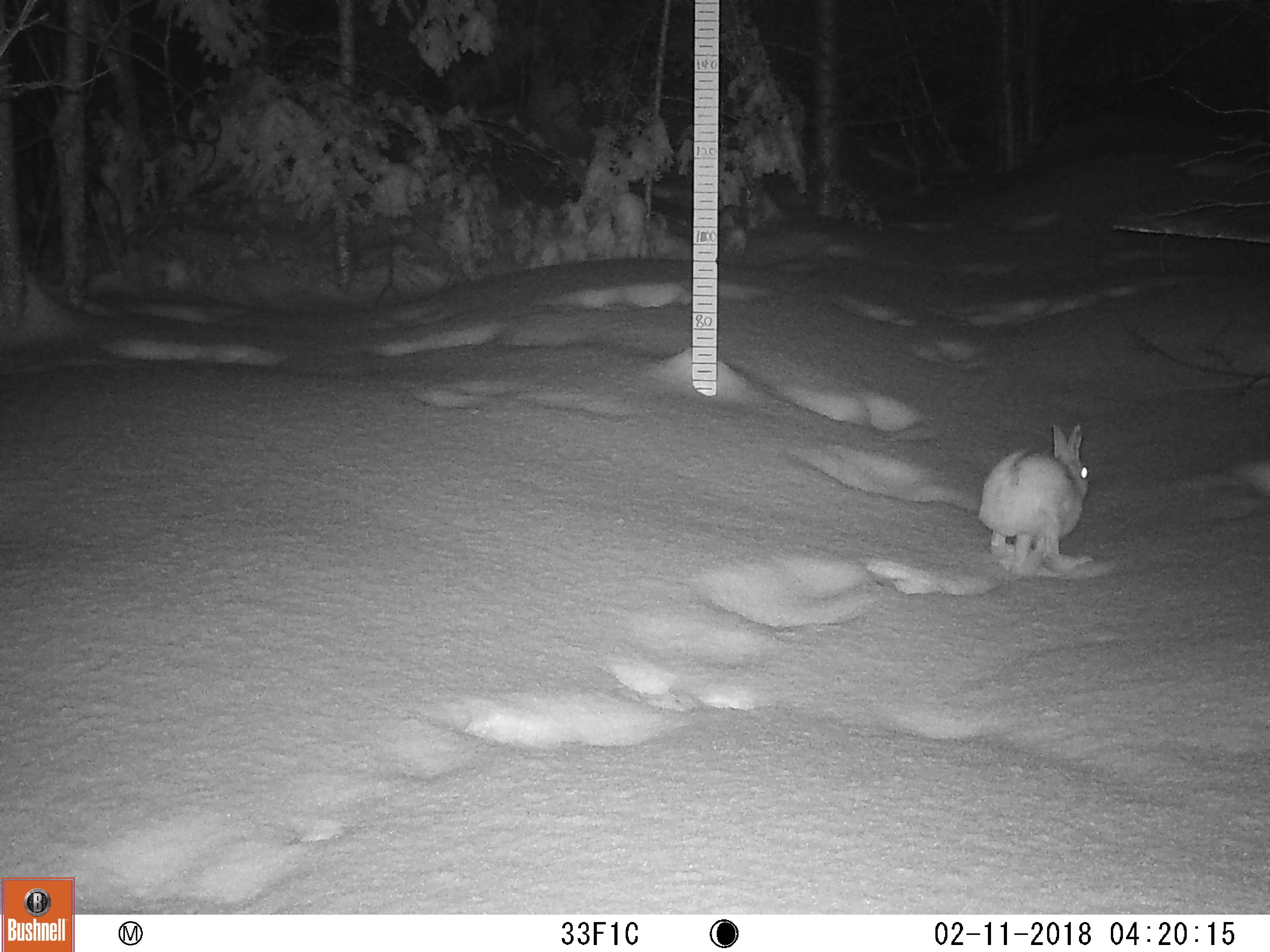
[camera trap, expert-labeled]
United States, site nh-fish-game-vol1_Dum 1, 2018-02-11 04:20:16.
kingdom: Animalia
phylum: Chordata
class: Mammalia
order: Lagomorpha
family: Leporidae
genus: Lepus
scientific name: Lepus americanus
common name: snowshoe hare